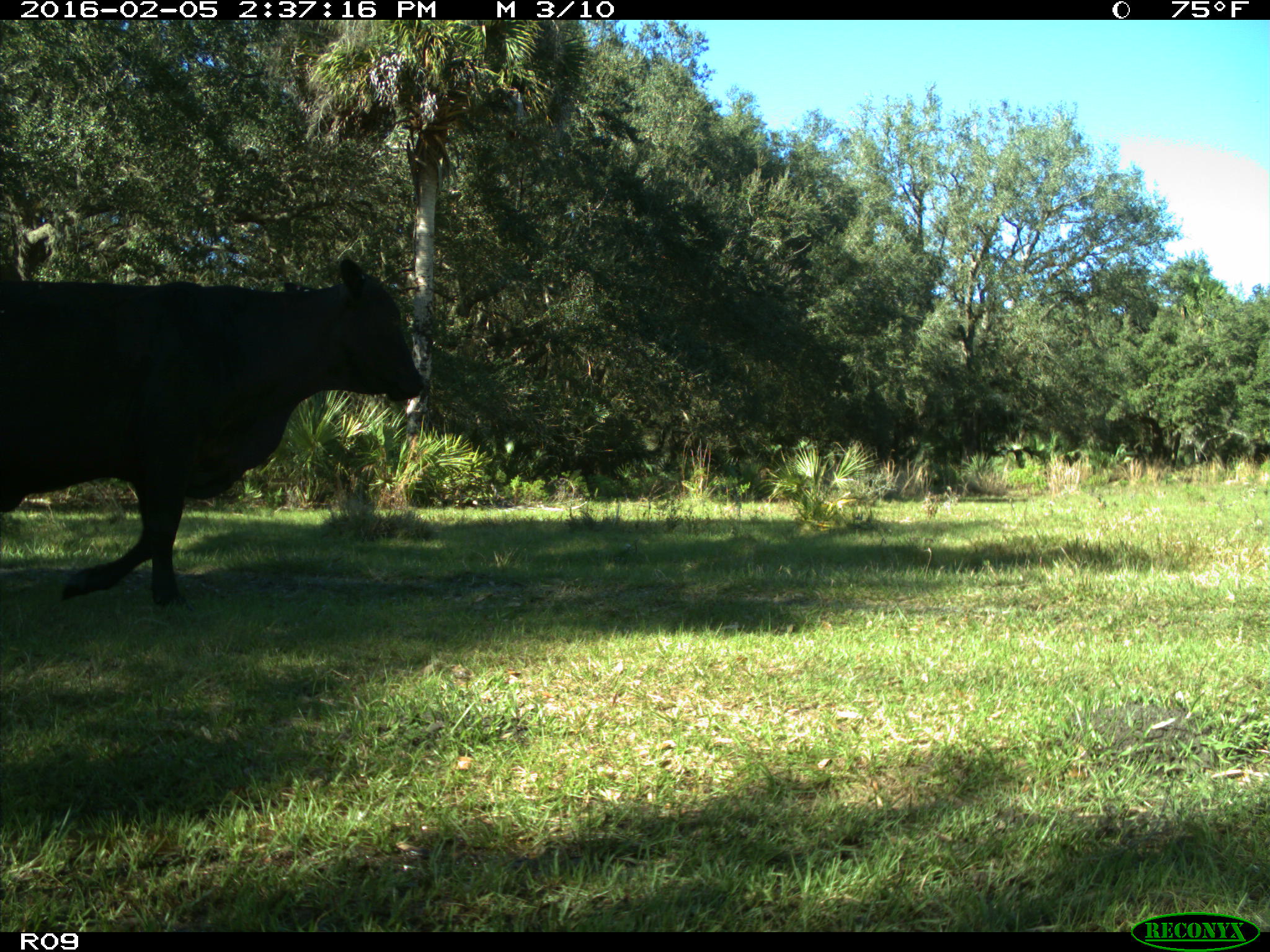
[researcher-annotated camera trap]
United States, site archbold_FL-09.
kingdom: Animalia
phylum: Chordata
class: Mammalia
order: Artiodactyla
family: Bovidae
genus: Bos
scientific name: Bos taurus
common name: domestic cow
Bos taurus (domestic cow).